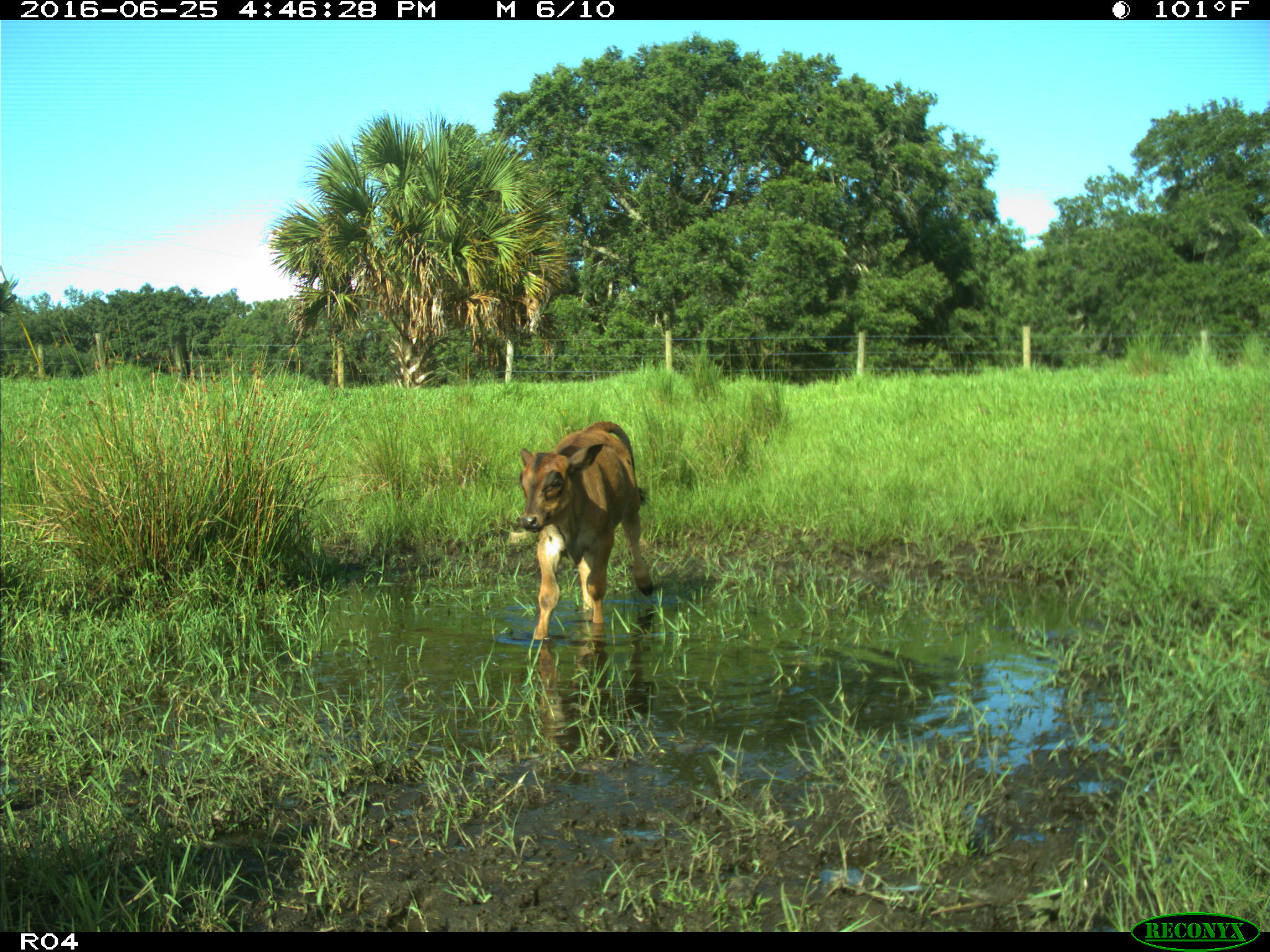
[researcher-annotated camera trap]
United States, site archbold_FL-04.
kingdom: Animalia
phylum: Chordata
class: Mammalia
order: Artiodactyla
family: Bovidae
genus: Bos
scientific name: Bos taurus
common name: domestic cow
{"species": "Bos taurus (domestic cow)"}